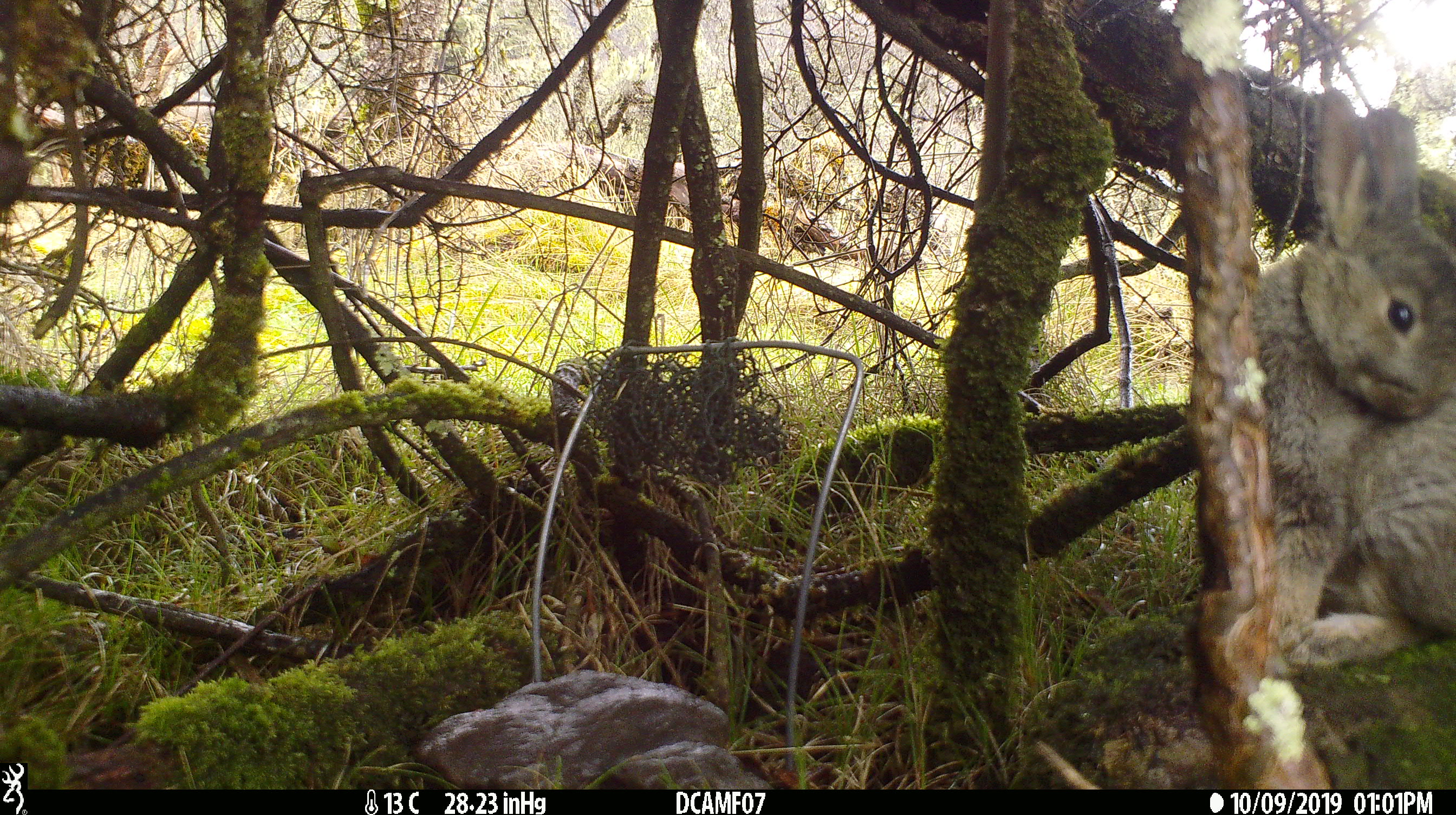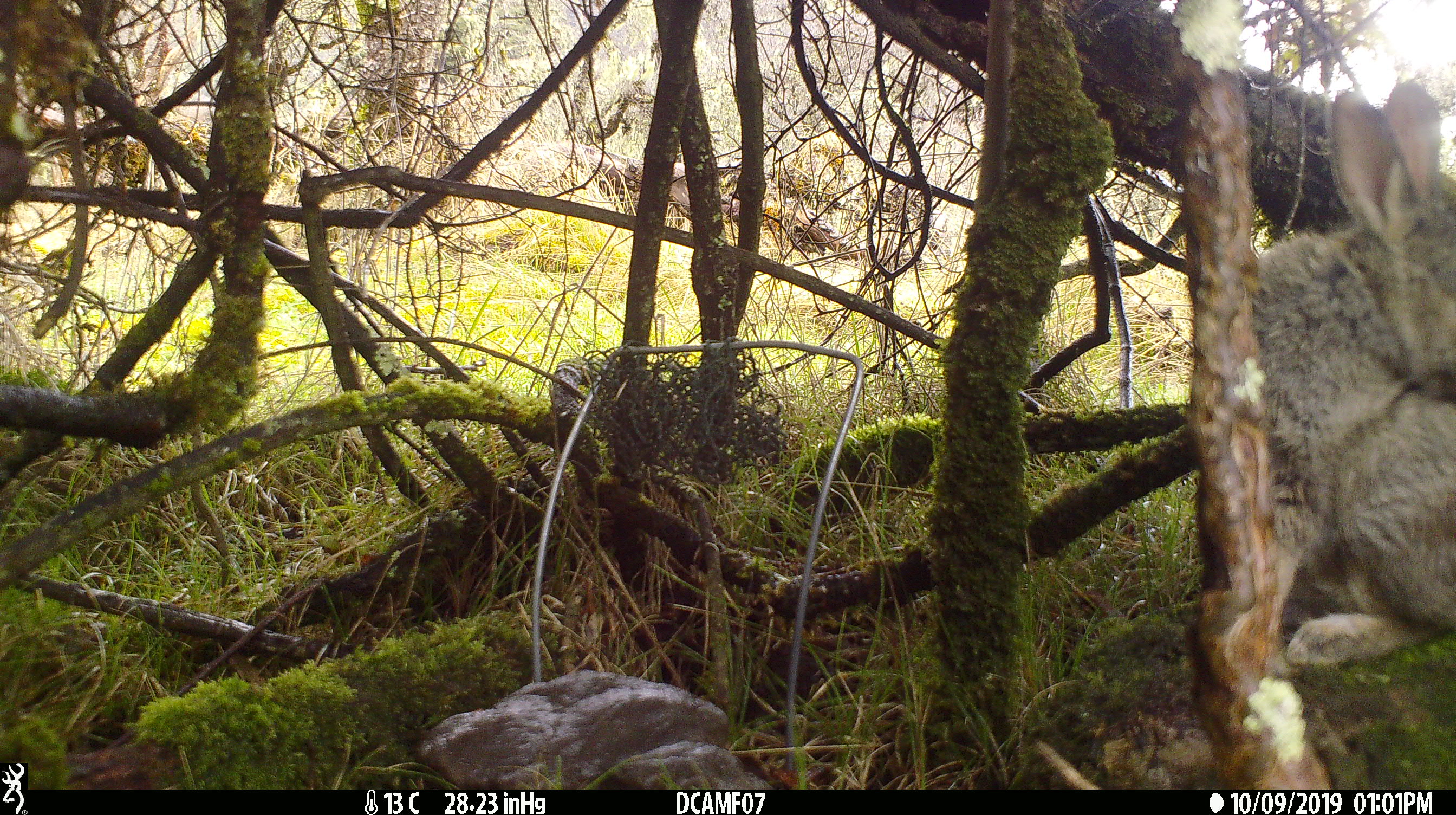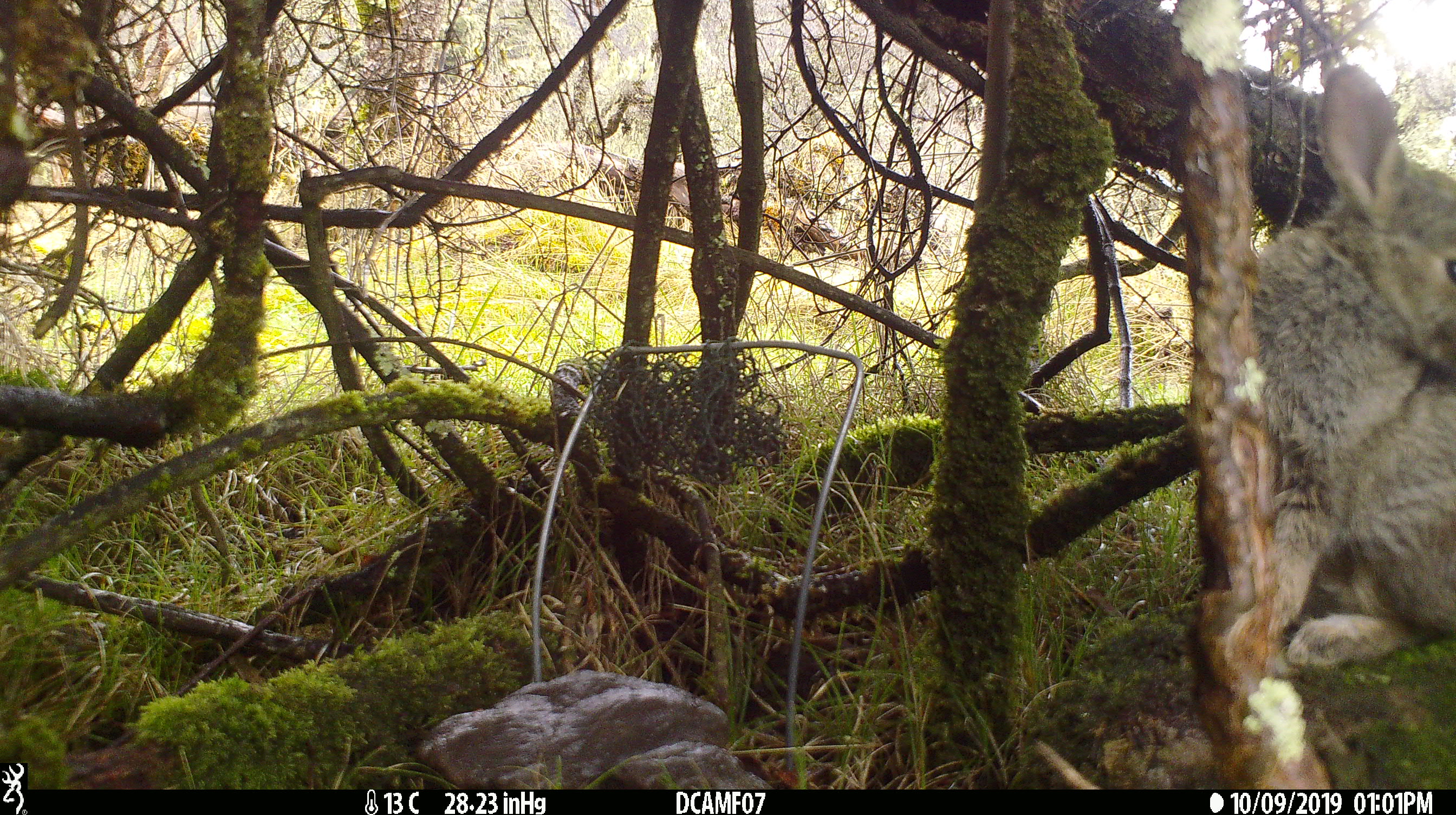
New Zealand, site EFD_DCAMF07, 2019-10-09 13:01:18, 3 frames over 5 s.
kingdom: Animalia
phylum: Chordata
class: Mammalia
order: Lagomorpha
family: Leporidae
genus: Oryctolagus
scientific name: Oryctolagus cuniculus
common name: european rabbit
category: rabbit